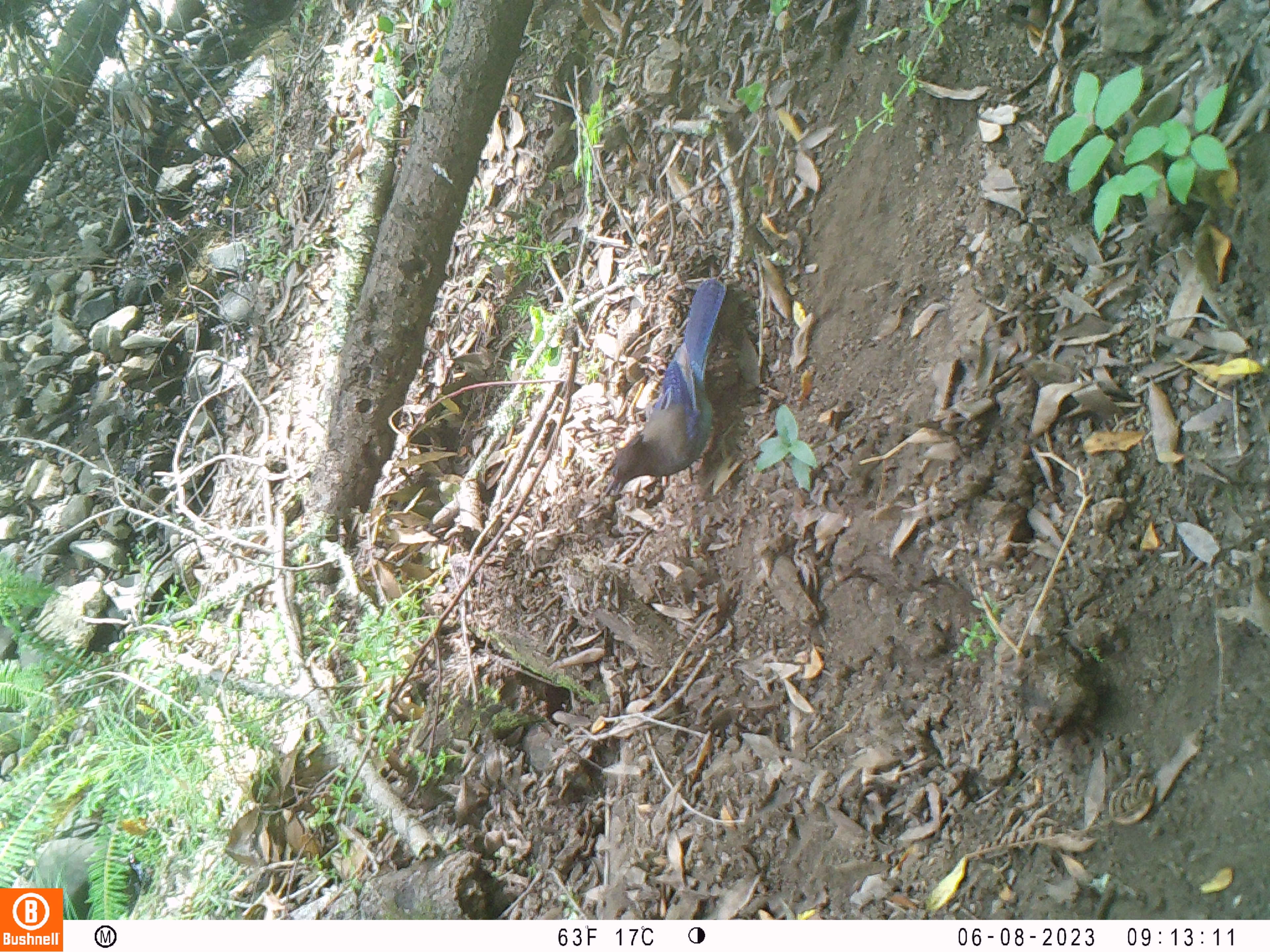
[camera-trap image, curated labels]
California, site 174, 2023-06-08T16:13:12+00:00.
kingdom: Animalia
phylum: Chordata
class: Aves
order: Passeriformes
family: Corvidae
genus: Cyanocitta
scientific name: Cyanocitta stelleri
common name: steller's jay